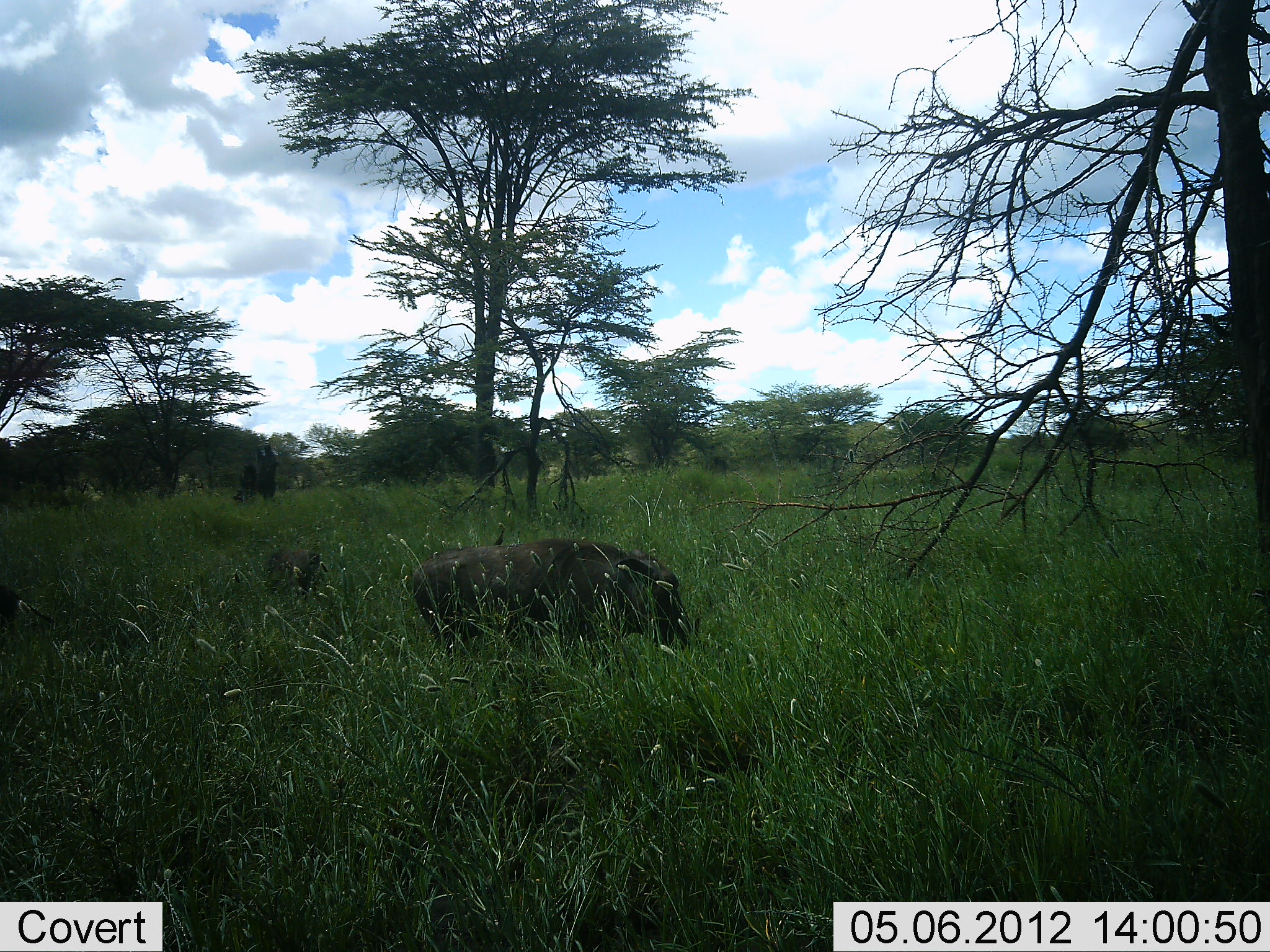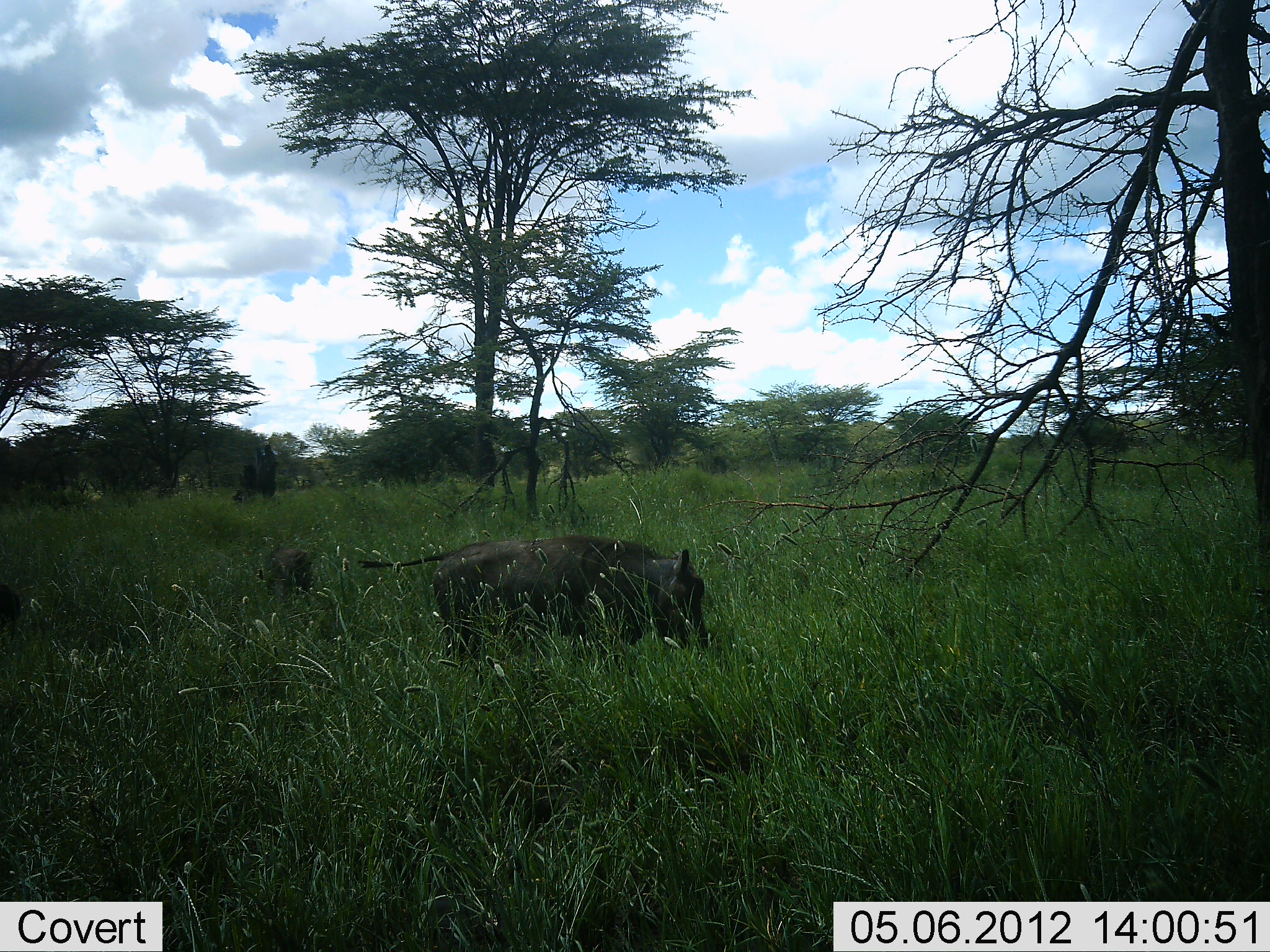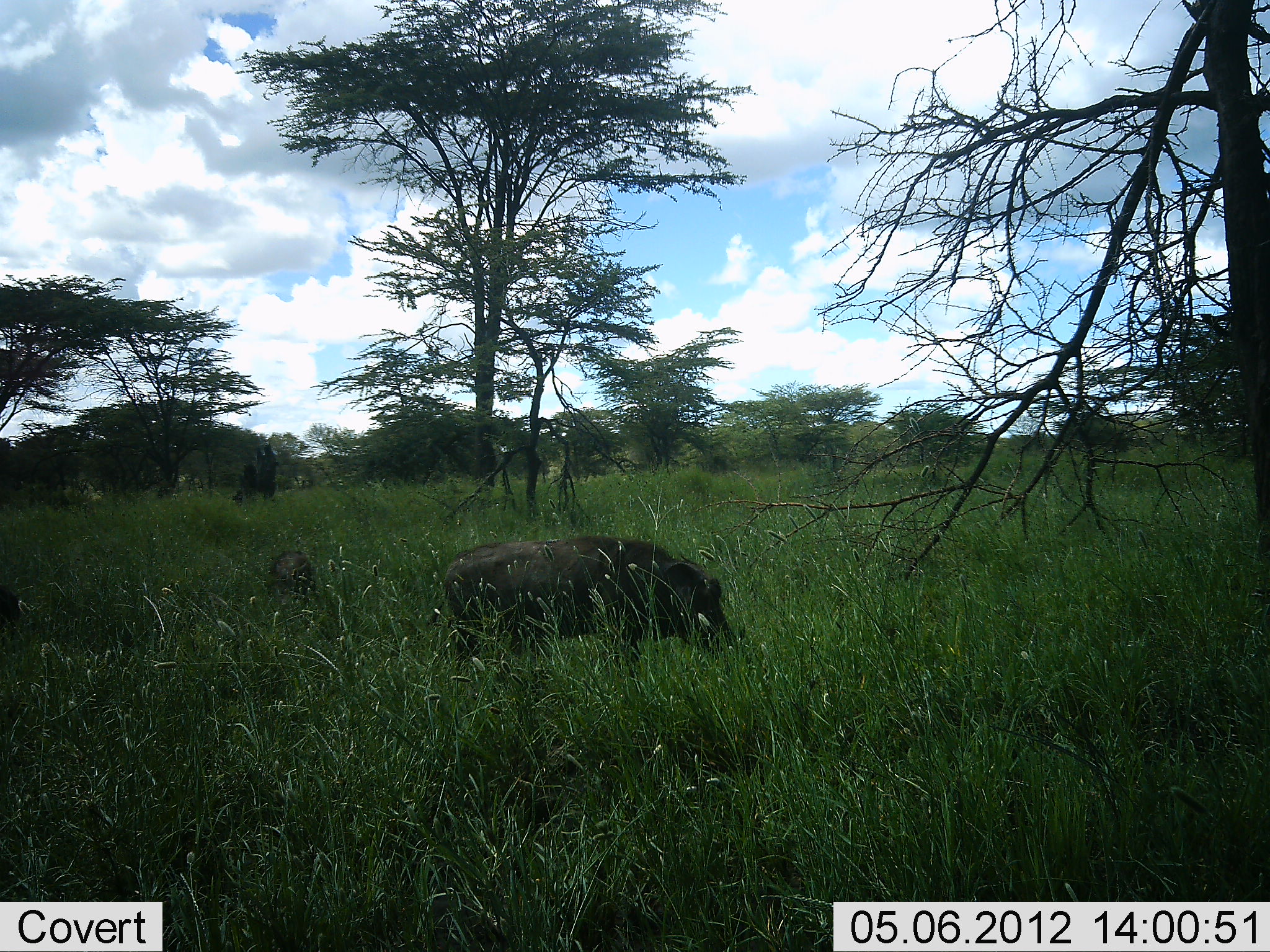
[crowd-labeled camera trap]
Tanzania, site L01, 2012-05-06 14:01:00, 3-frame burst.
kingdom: Animalia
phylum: Chordata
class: Mammalia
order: Artiodactyla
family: Suidae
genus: Phacochoerus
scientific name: Phacochoerus africanus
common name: warthog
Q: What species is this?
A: Warthog (Phacochoerus africanus).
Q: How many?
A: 2.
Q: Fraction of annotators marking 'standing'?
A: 30%.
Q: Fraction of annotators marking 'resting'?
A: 0%.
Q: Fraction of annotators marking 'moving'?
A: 30%.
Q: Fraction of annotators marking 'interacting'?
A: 0%.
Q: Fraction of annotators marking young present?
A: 20%.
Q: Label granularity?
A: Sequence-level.